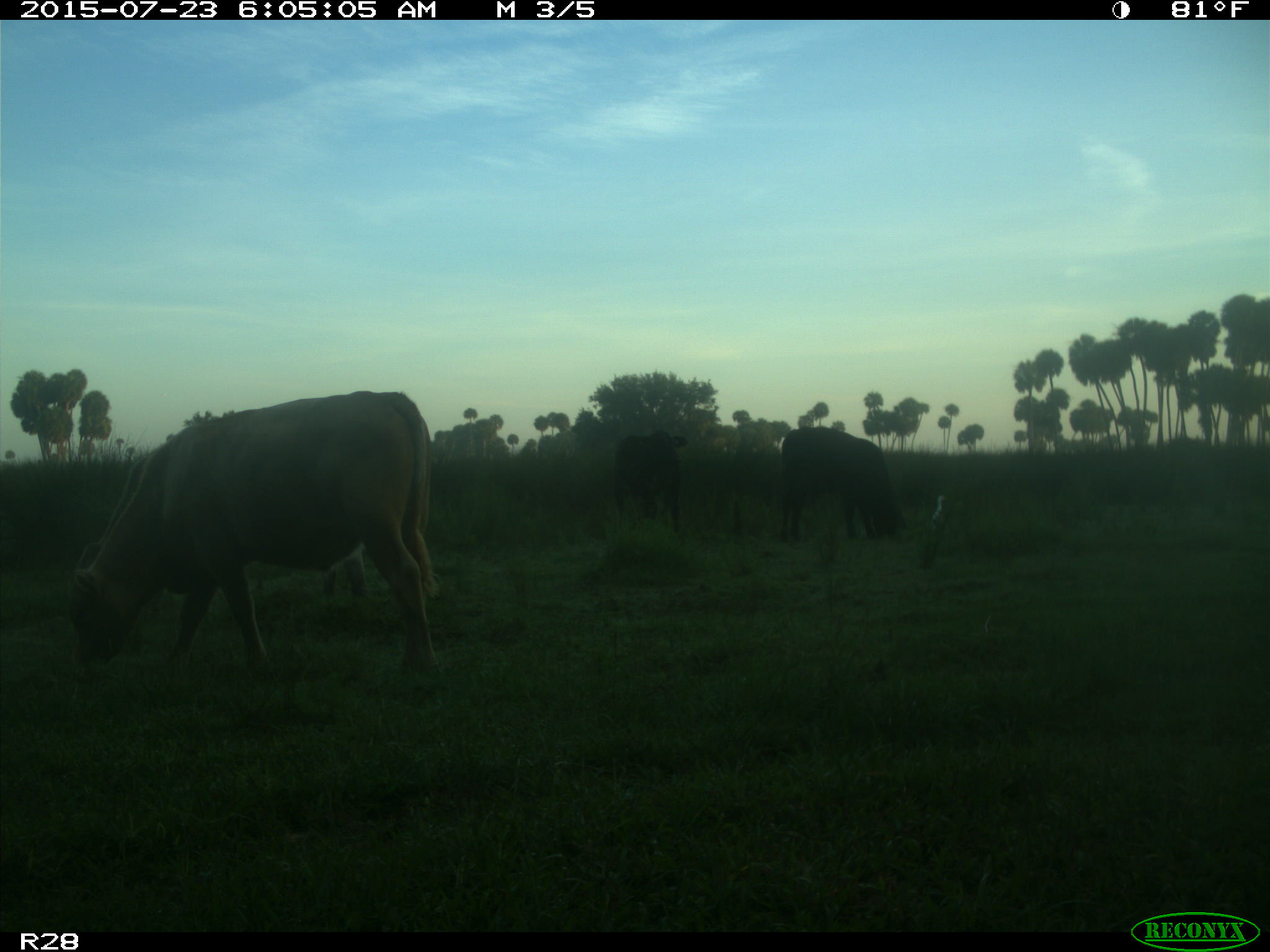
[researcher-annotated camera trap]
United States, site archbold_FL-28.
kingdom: Animalia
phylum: Chordata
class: Mammalia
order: Artiodactyla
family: Bovidae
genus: Bos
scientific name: Bos taurus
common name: domestic cow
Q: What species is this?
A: Bos taurus (domestic cow).